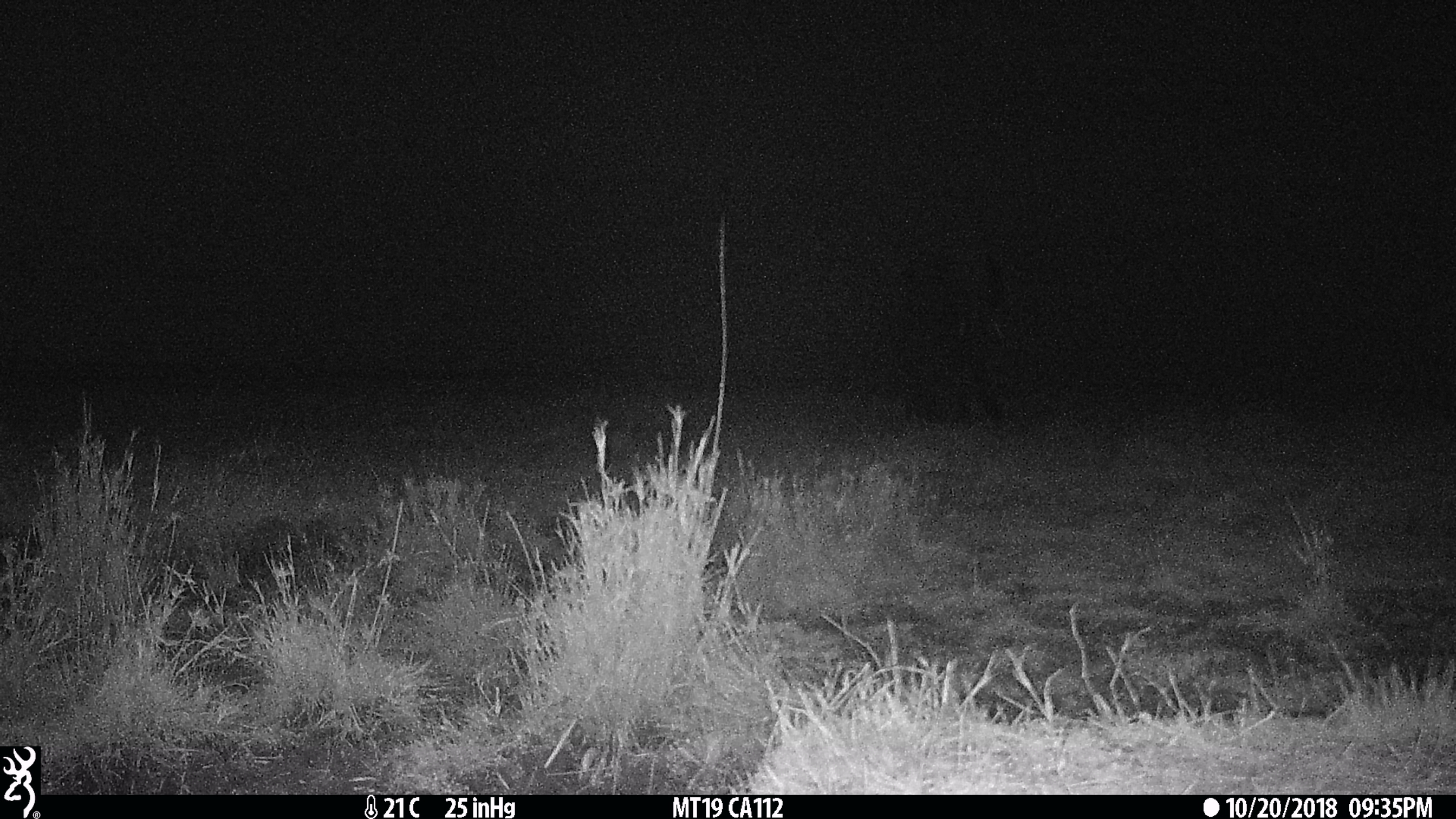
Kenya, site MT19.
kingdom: Animalia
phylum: Chordata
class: Mammalia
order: Proboscidea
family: Elephantidae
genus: Loxodonta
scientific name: Loxodonta africana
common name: elephant